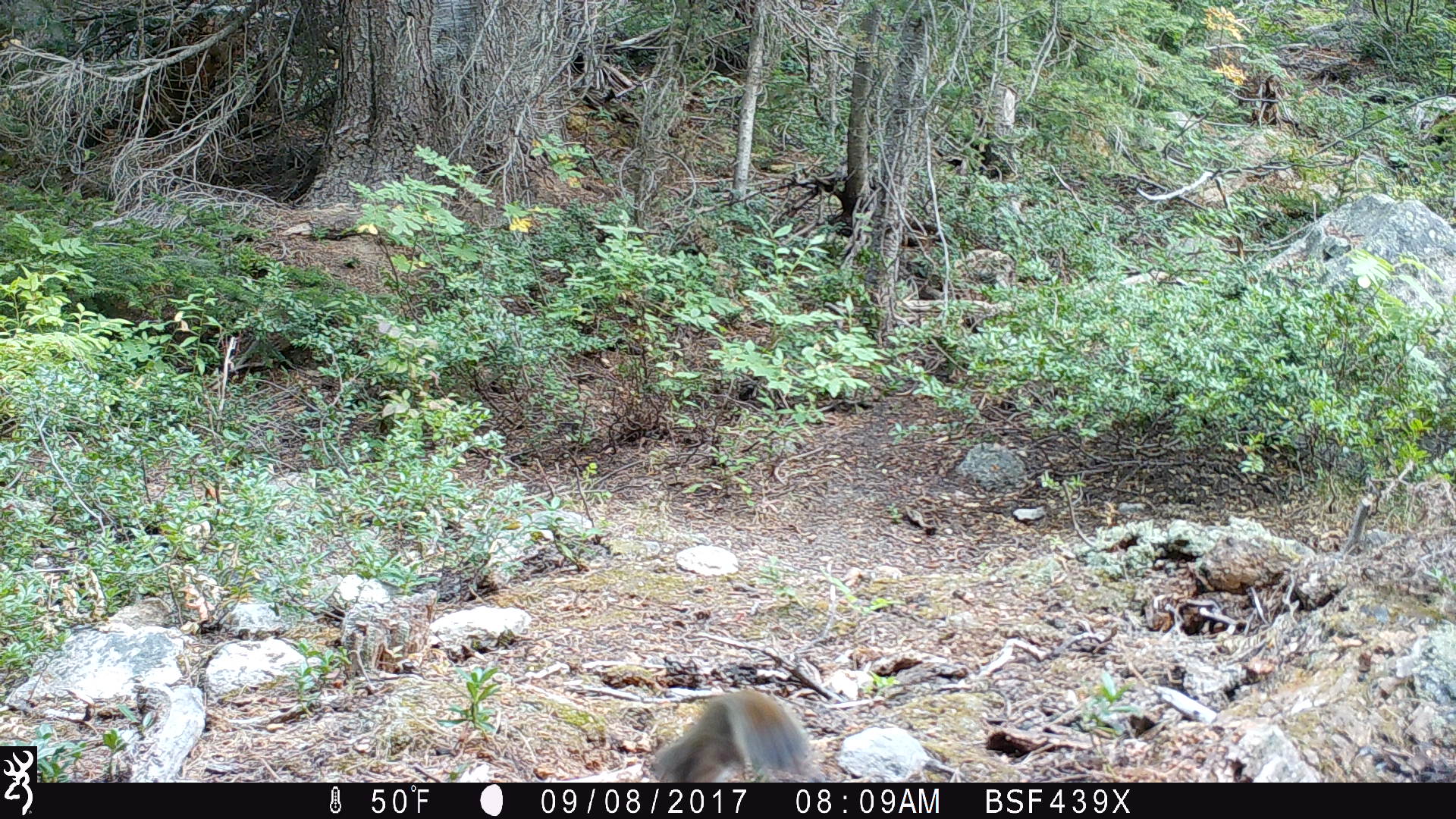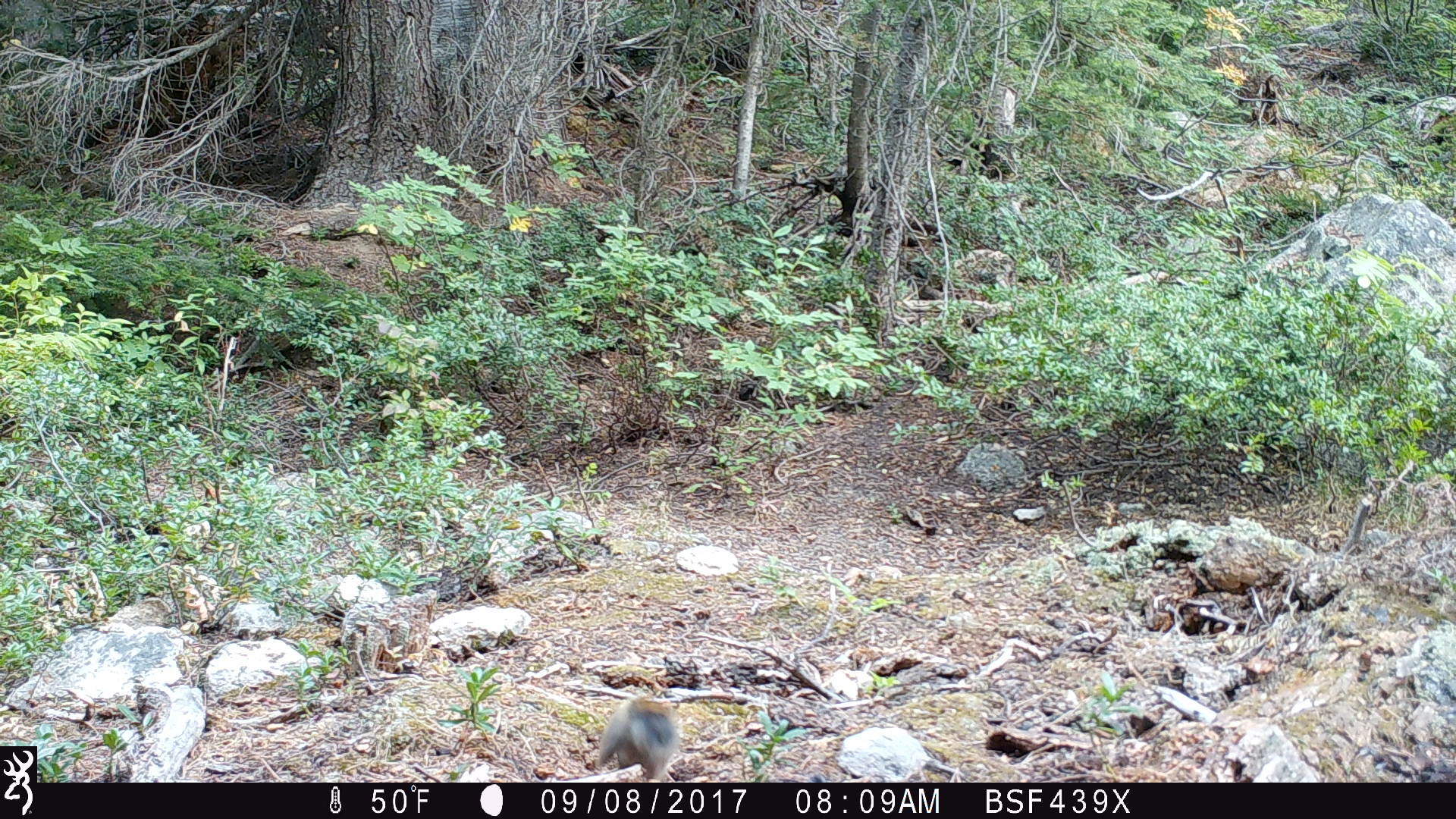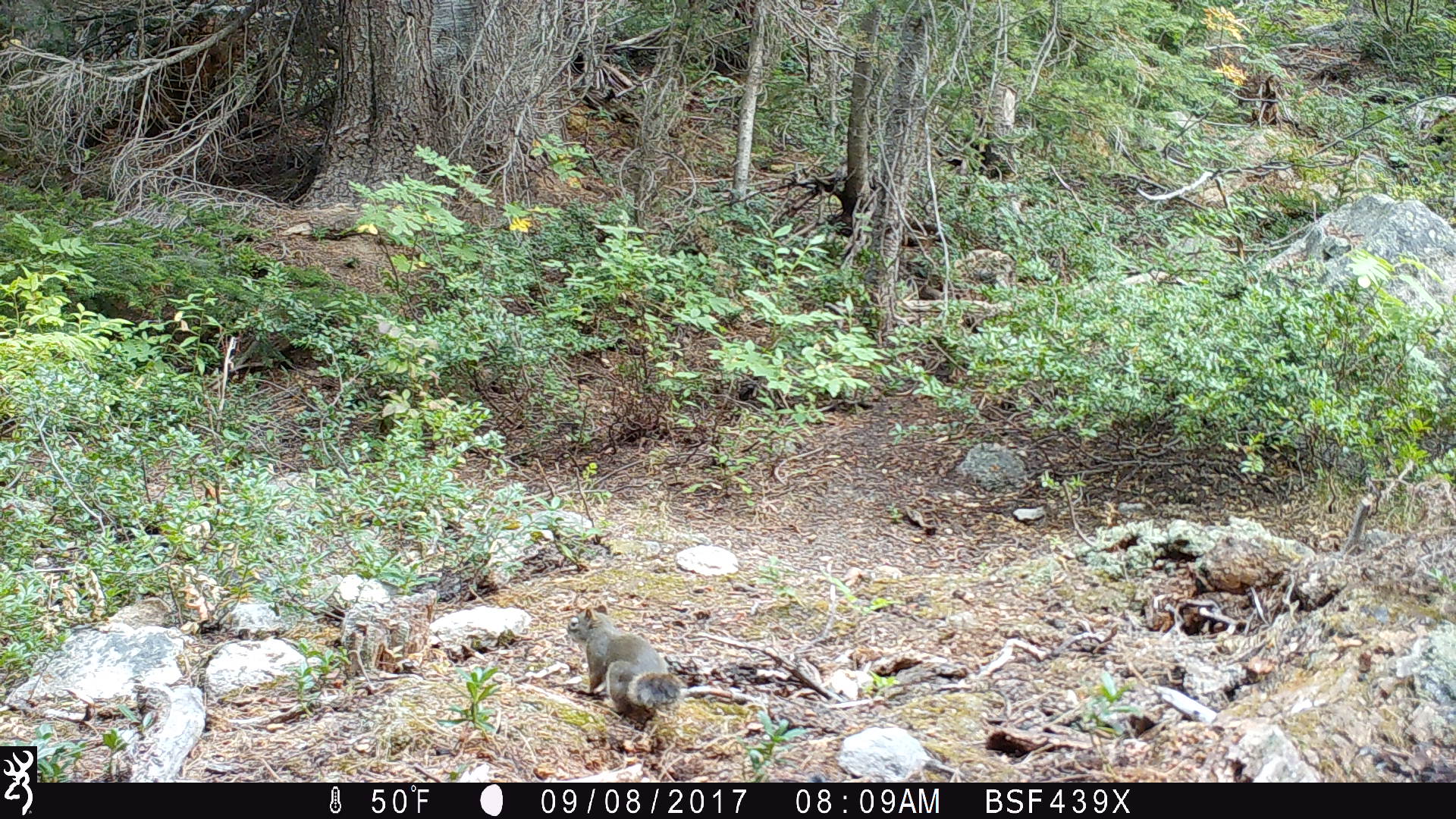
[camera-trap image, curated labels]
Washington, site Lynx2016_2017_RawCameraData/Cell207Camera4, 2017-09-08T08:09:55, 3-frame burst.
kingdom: Animalia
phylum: Chordata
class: Mammalia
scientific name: Mammalia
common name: small mammal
Small mammal (Mammalia). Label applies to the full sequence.